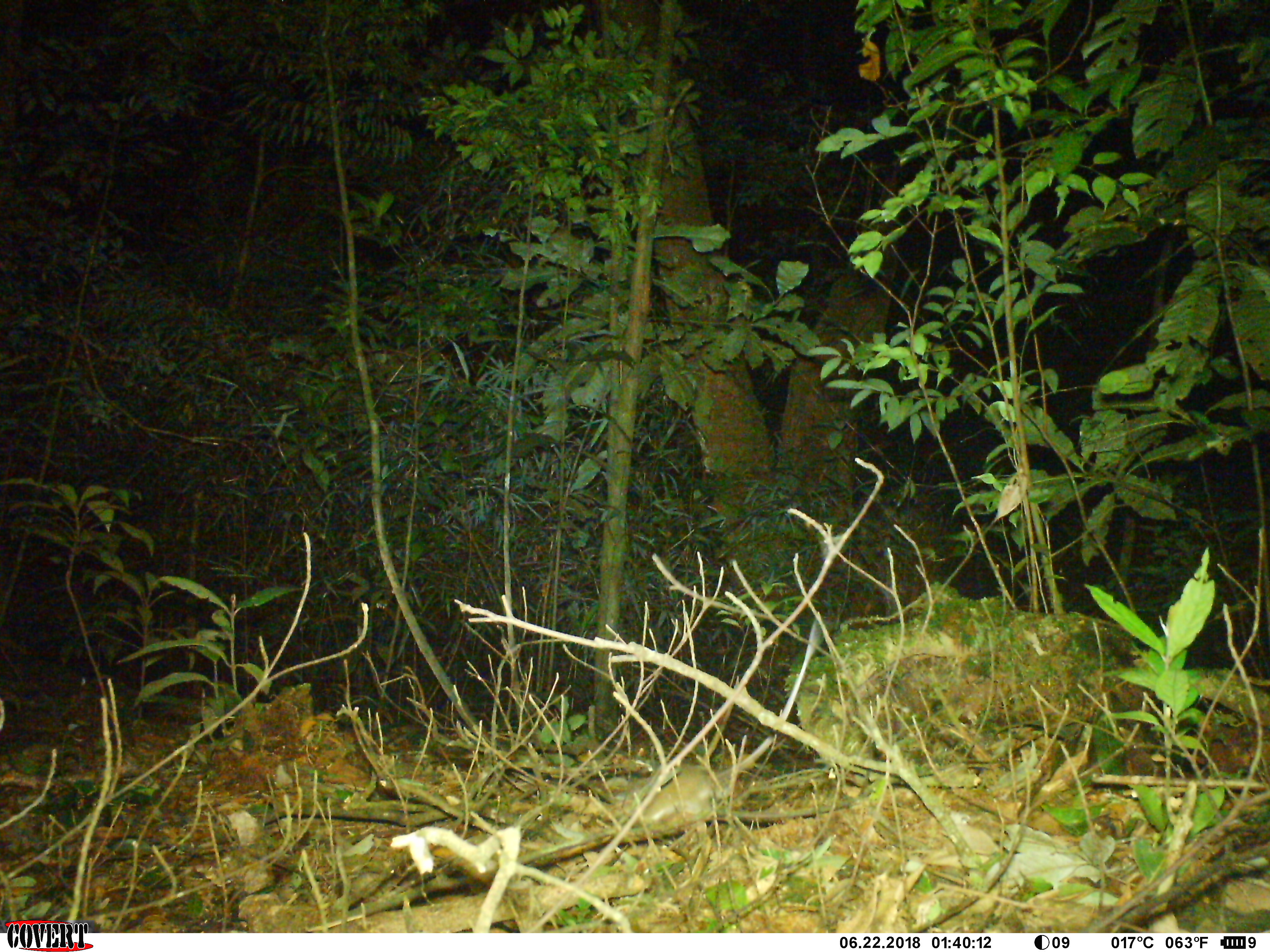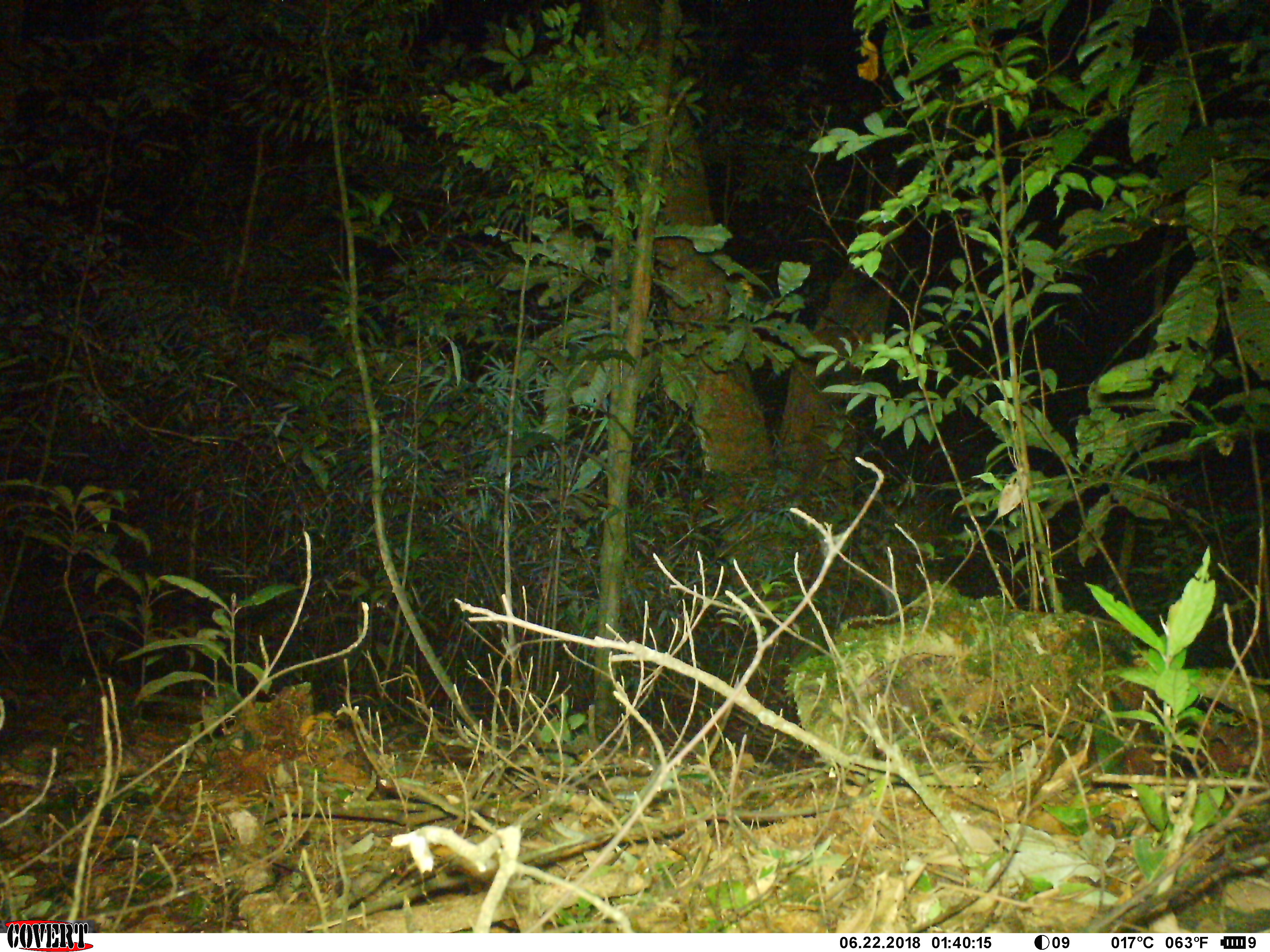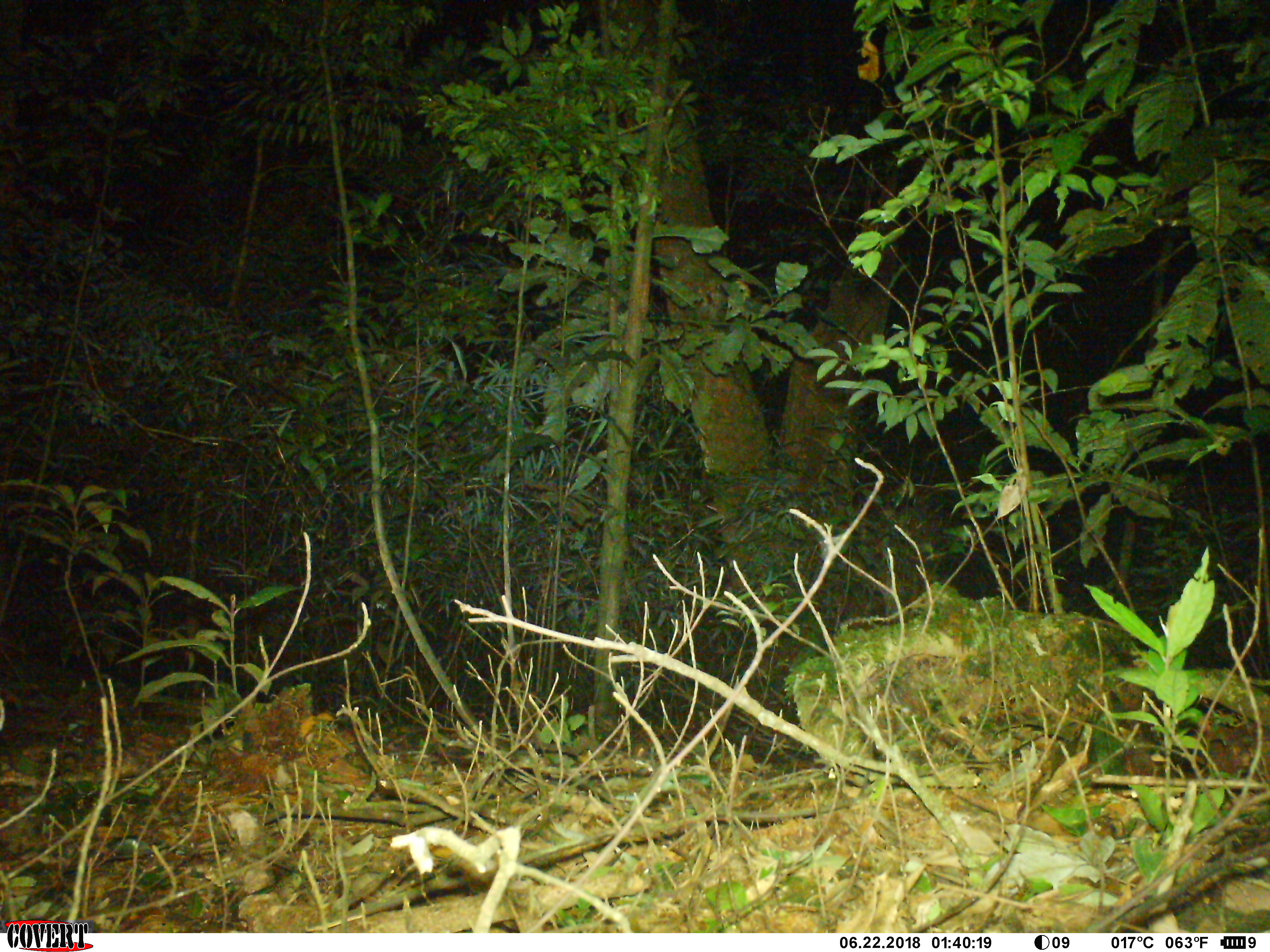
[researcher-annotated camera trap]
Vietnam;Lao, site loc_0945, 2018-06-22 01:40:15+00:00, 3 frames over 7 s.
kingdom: Animalia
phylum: Chordata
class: Mammalia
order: Rodentia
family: Muridae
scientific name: Muridae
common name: old-world mice and rats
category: unidentified murid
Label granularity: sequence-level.